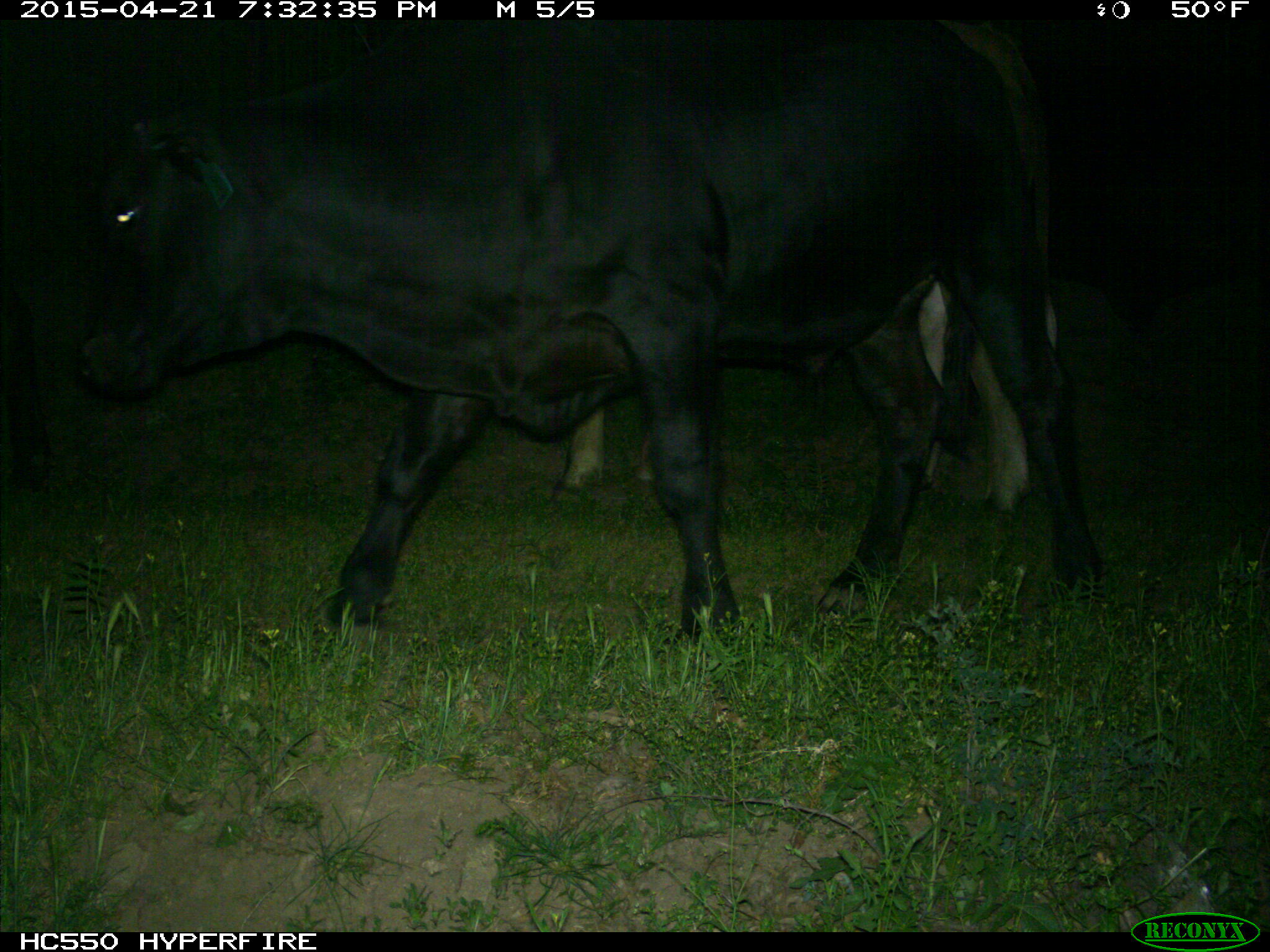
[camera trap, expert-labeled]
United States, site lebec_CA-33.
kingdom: Animalia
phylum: Chordata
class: Mammalia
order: Artiodactyla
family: Bovidae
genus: Bos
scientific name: Bos taurus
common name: domestic cow